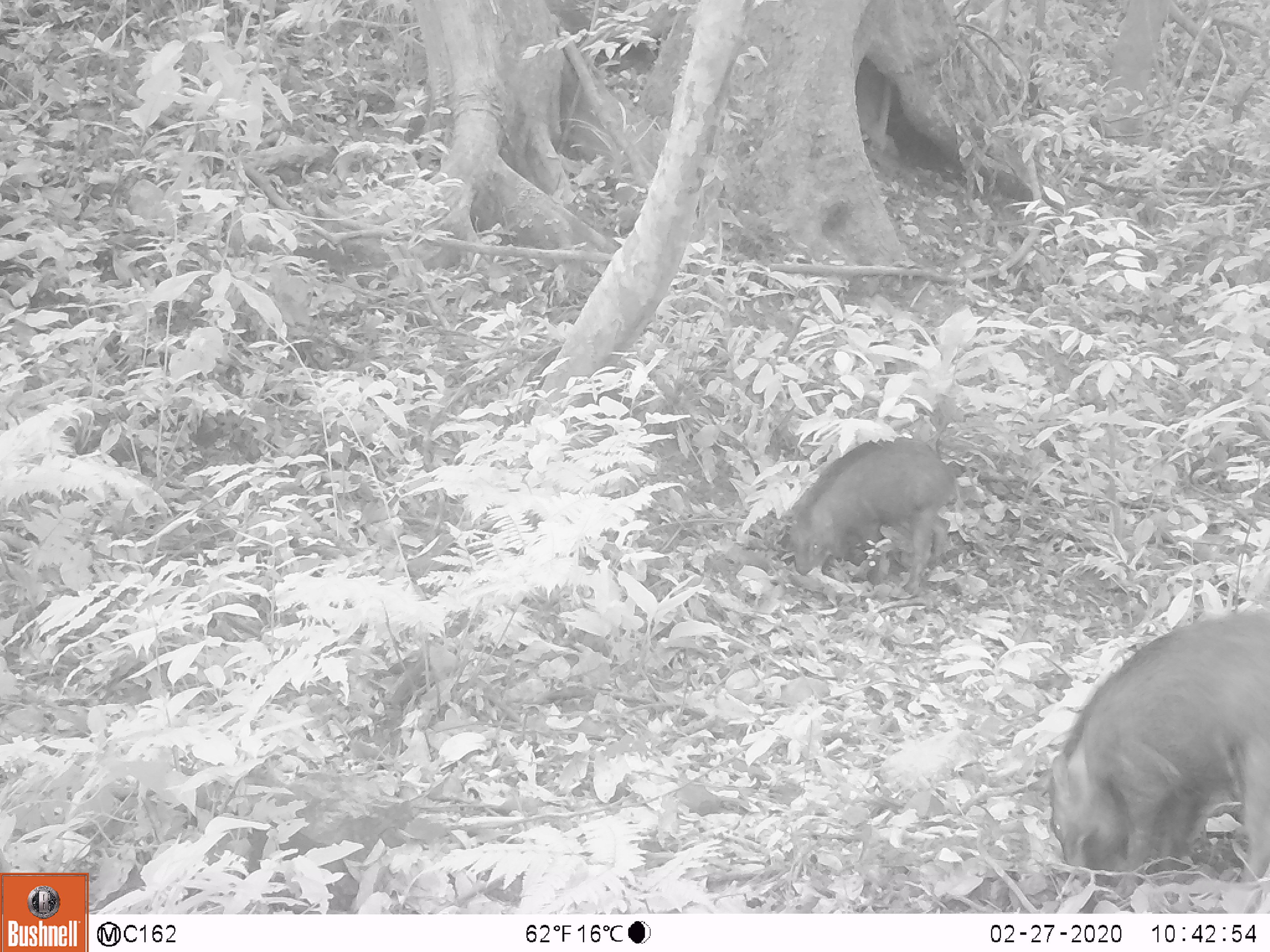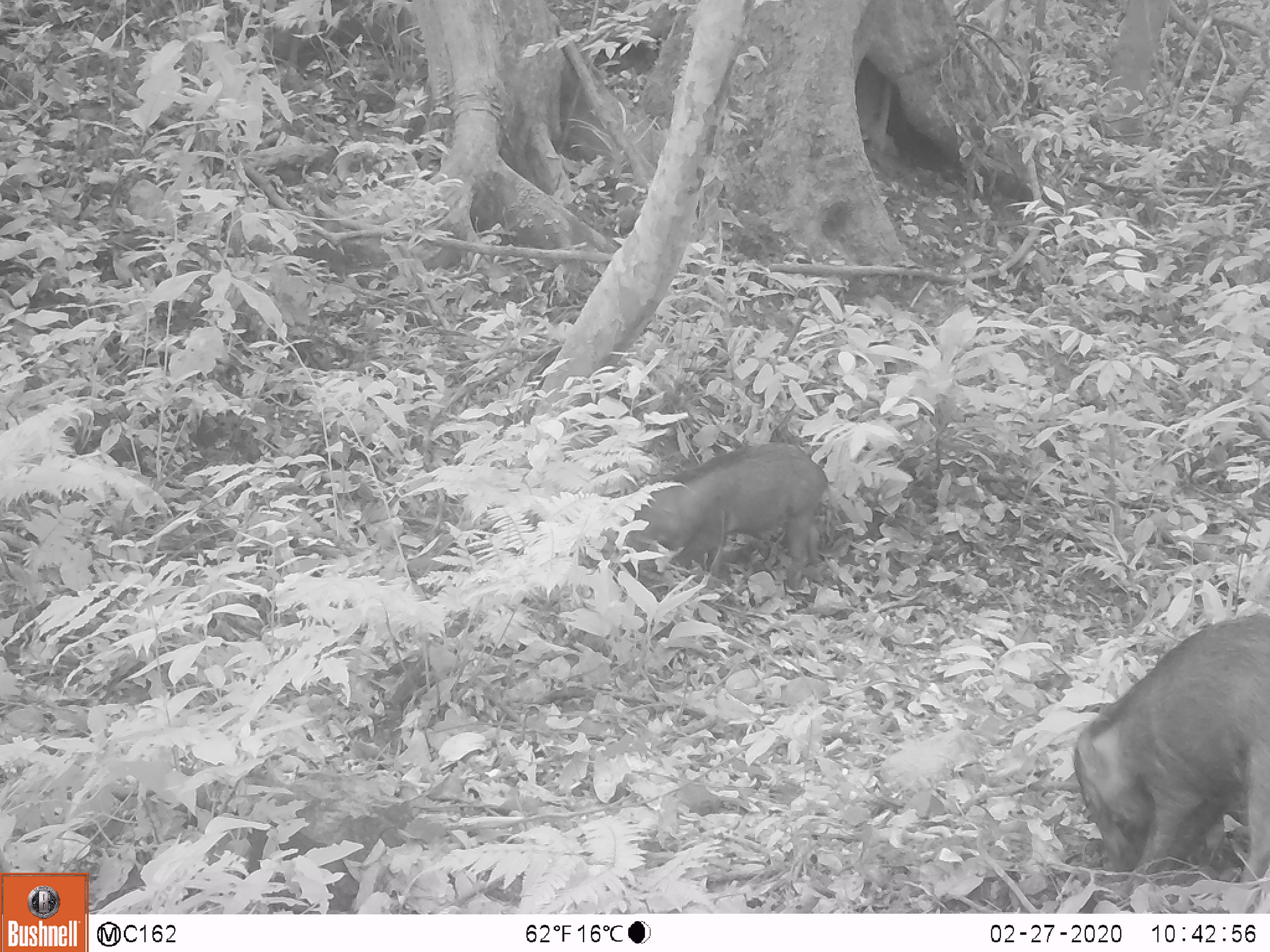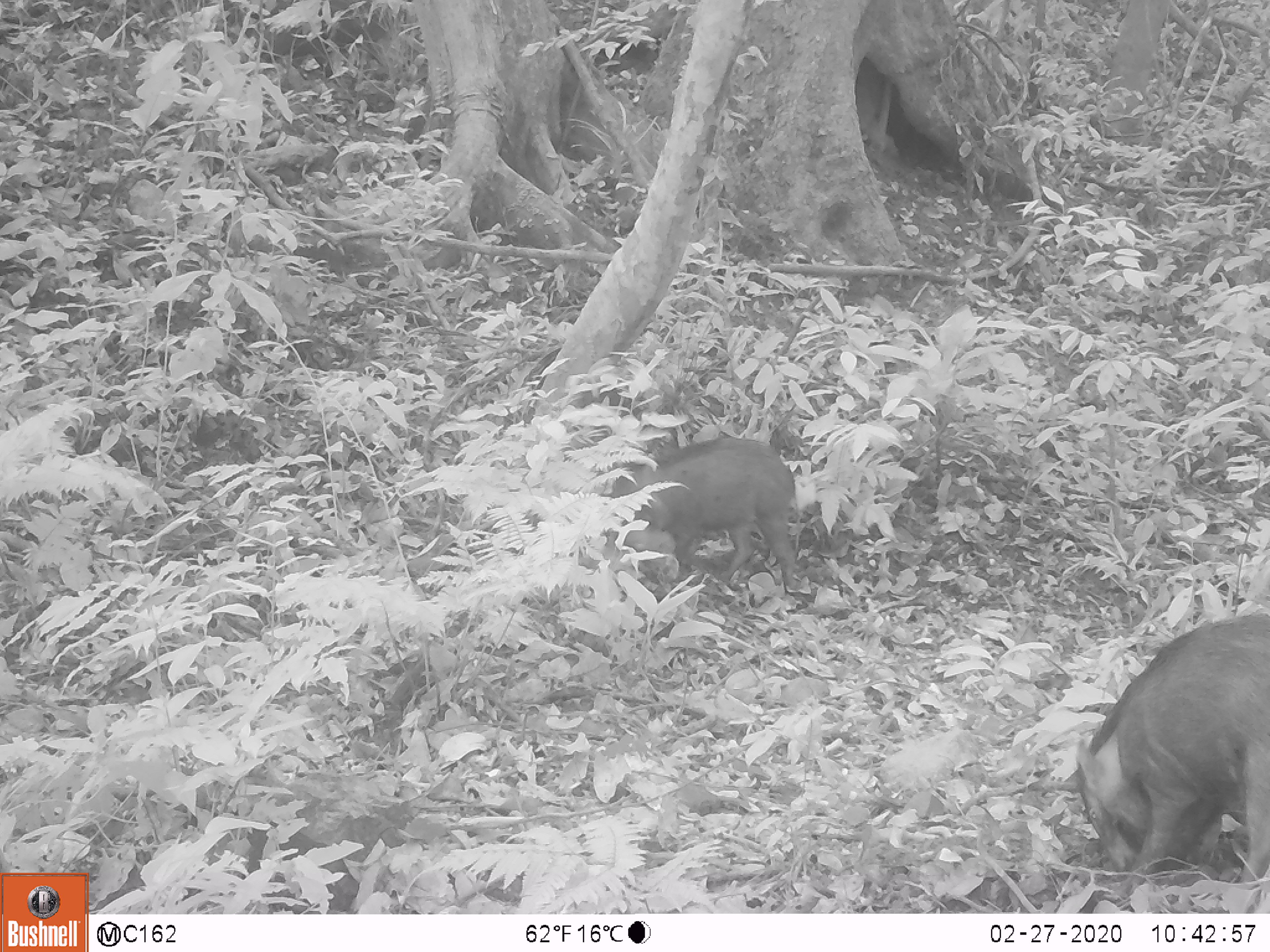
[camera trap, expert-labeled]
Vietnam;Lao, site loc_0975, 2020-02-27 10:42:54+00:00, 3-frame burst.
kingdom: Animalia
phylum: Chordata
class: Mammalia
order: Artiodactyla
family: Suidae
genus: Sus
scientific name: Sus scrofa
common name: eurasian wild pig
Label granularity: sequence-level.